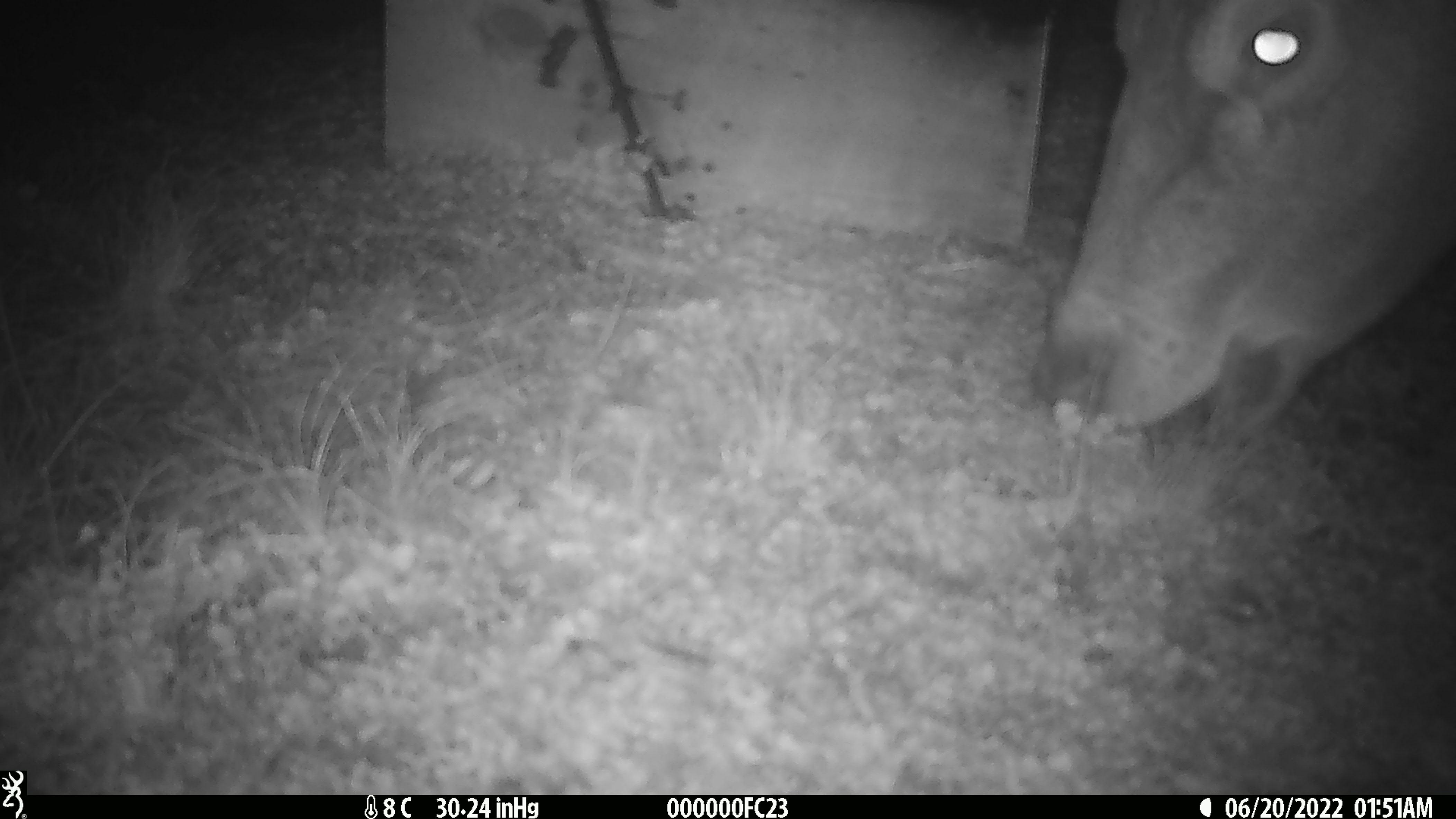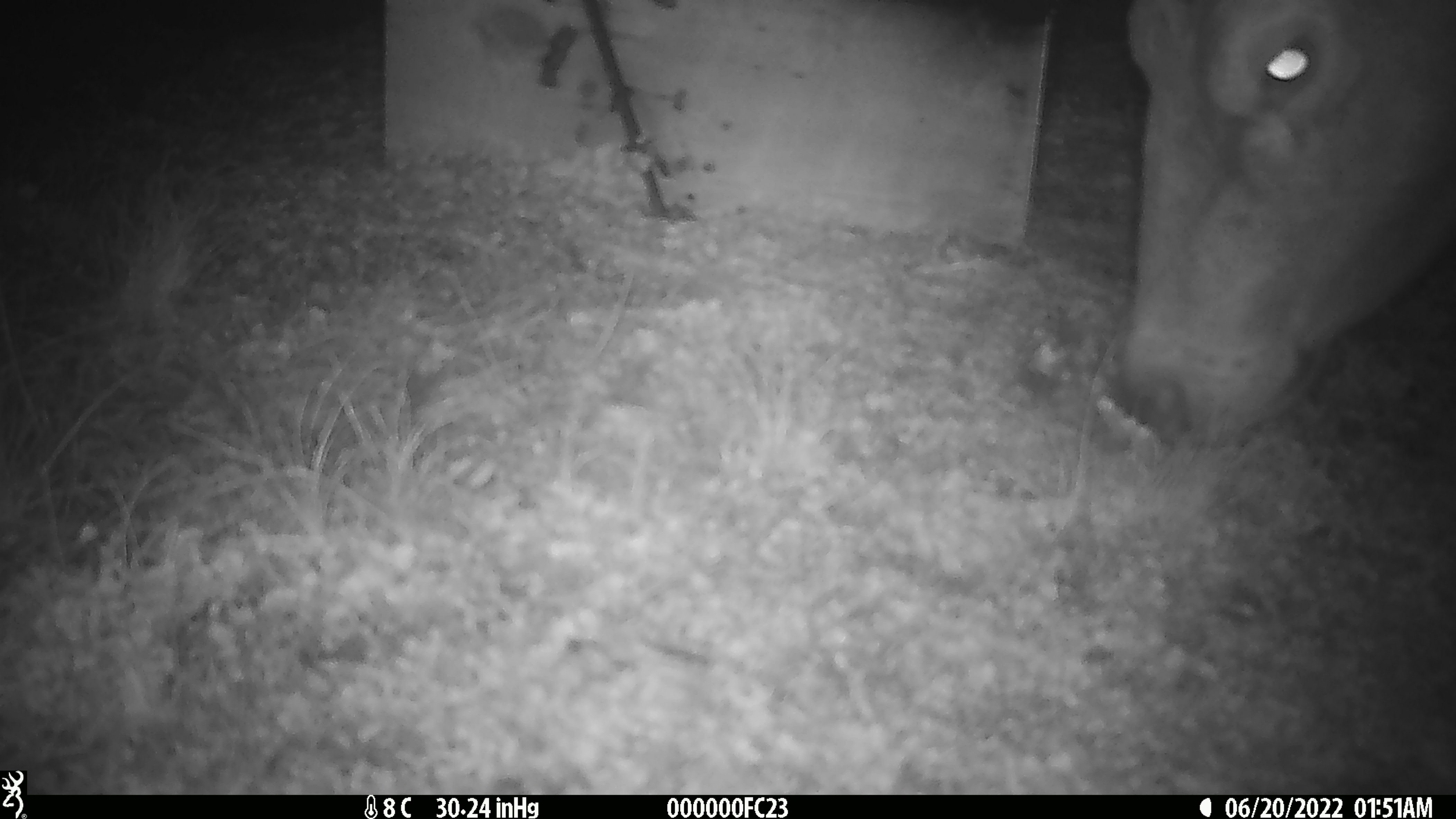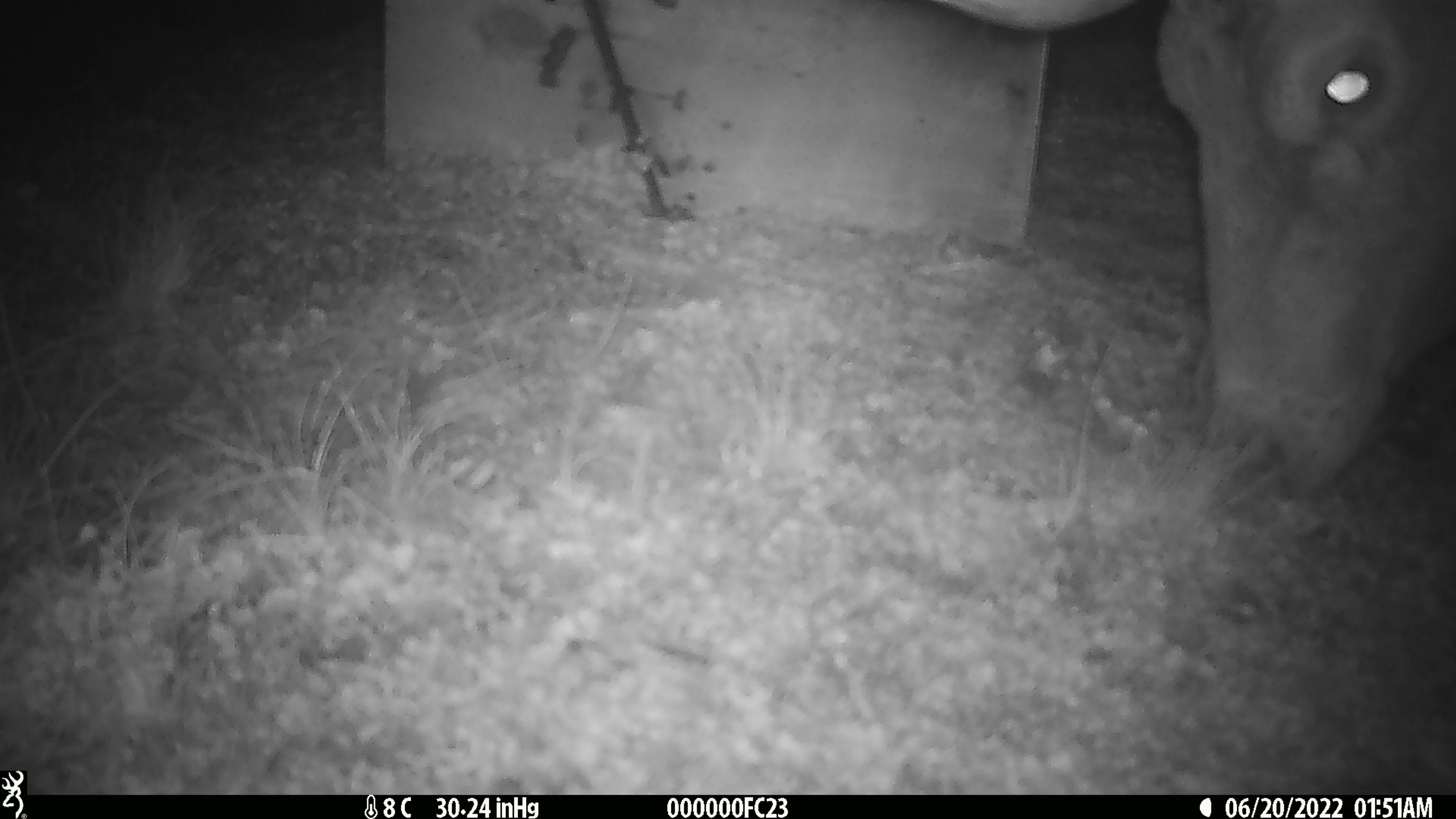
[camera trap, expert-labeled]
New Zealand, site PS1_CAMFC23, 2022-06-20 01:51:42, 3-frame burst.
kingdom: Animalia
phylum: Chordata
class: Mammalia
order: Artiodactyla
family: Cervidae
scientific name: Cervidae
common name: deer